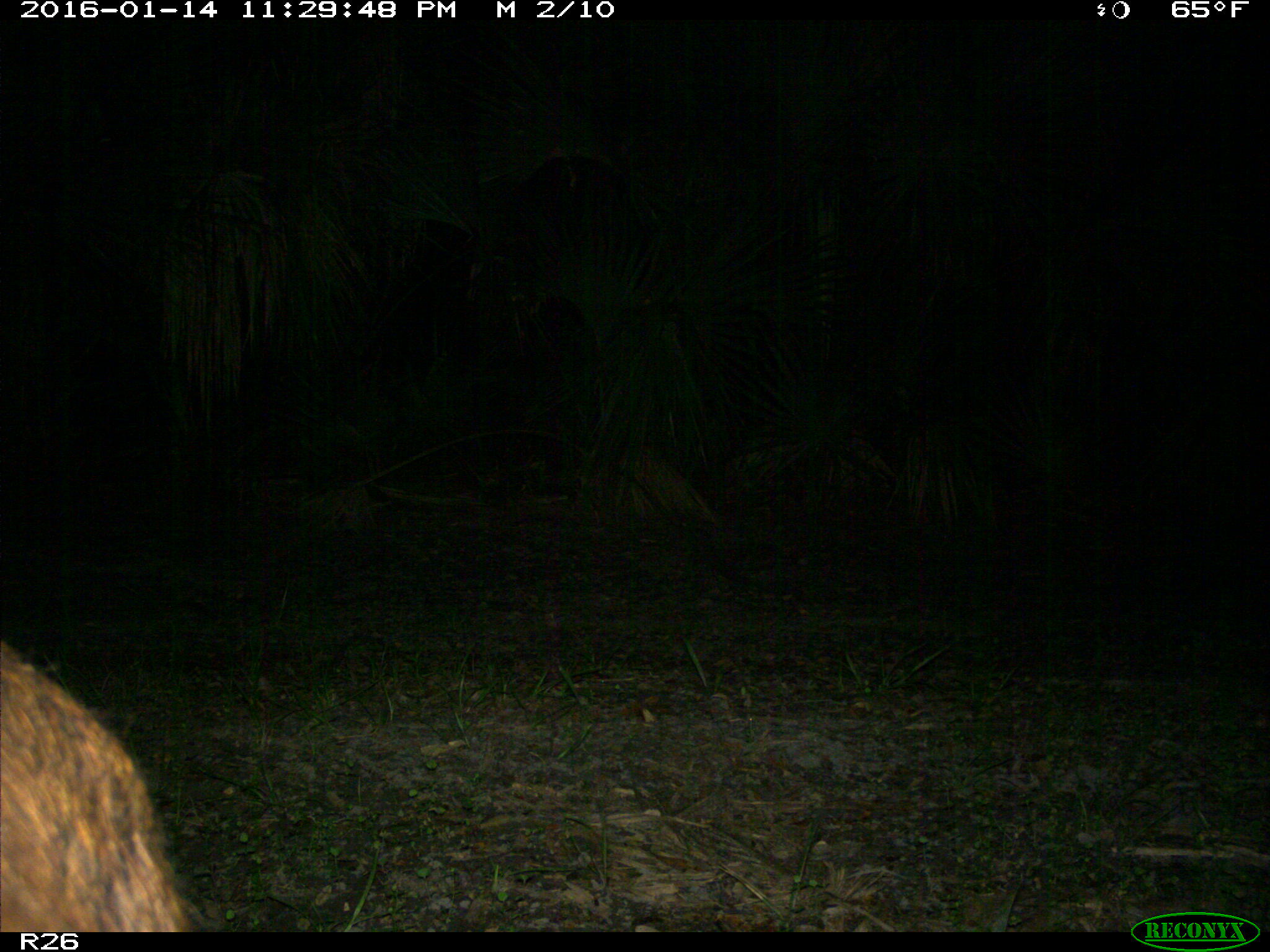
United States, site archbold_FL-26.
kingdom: Animalia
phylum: Chordata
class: Mammalia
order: Artiodactyla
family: Suidae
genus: Sus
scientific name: Sus scrofa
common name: wild boar